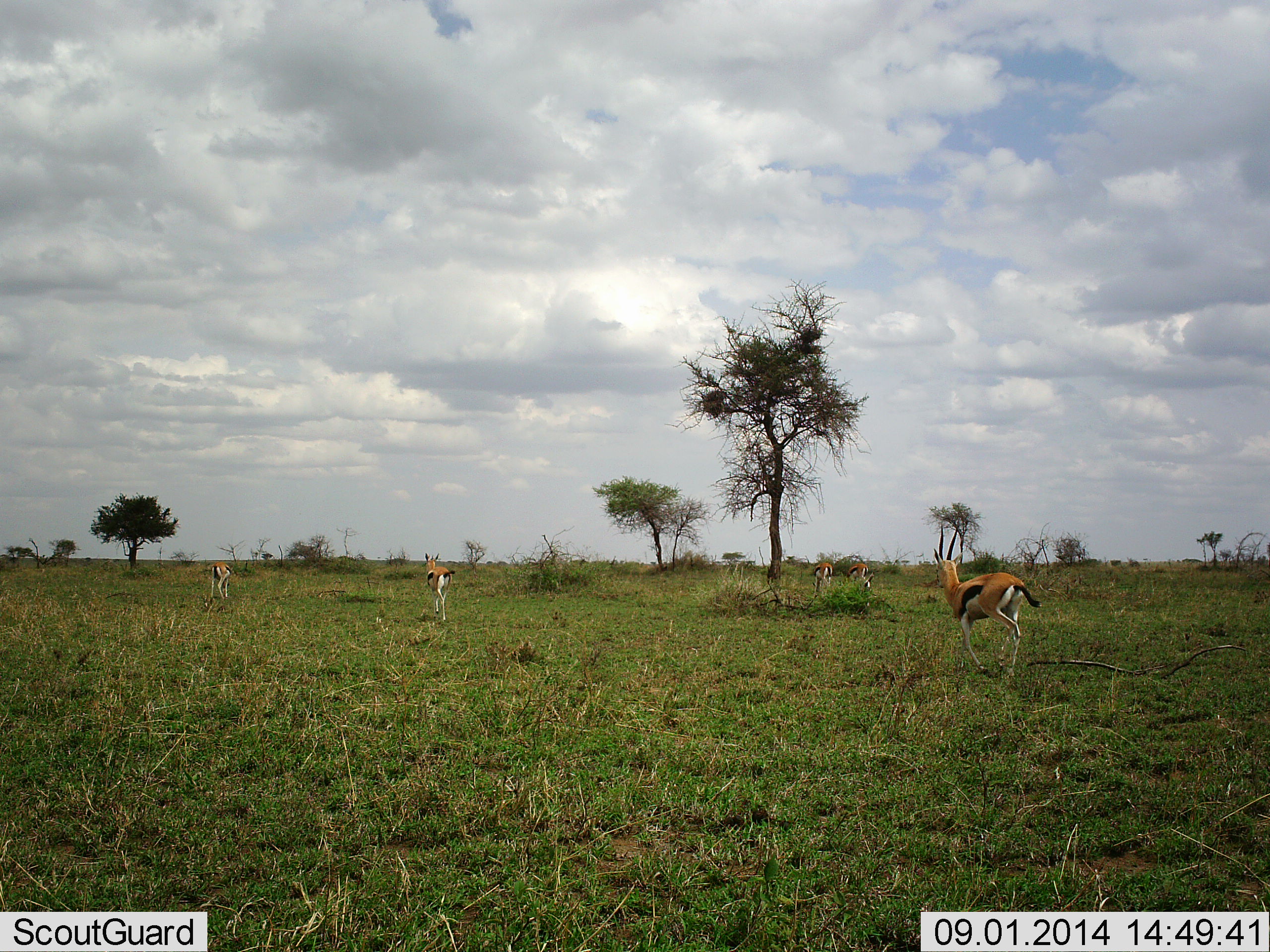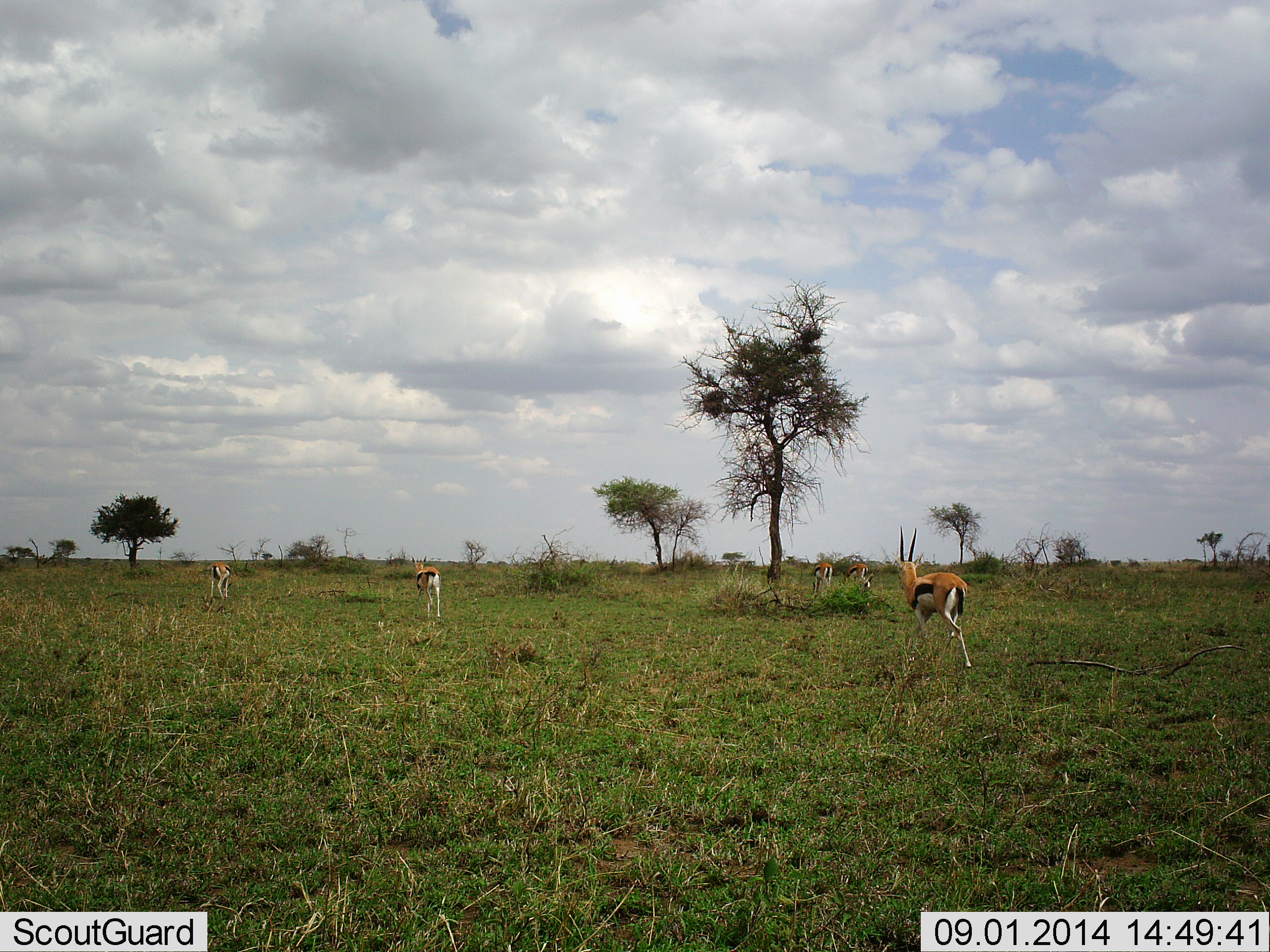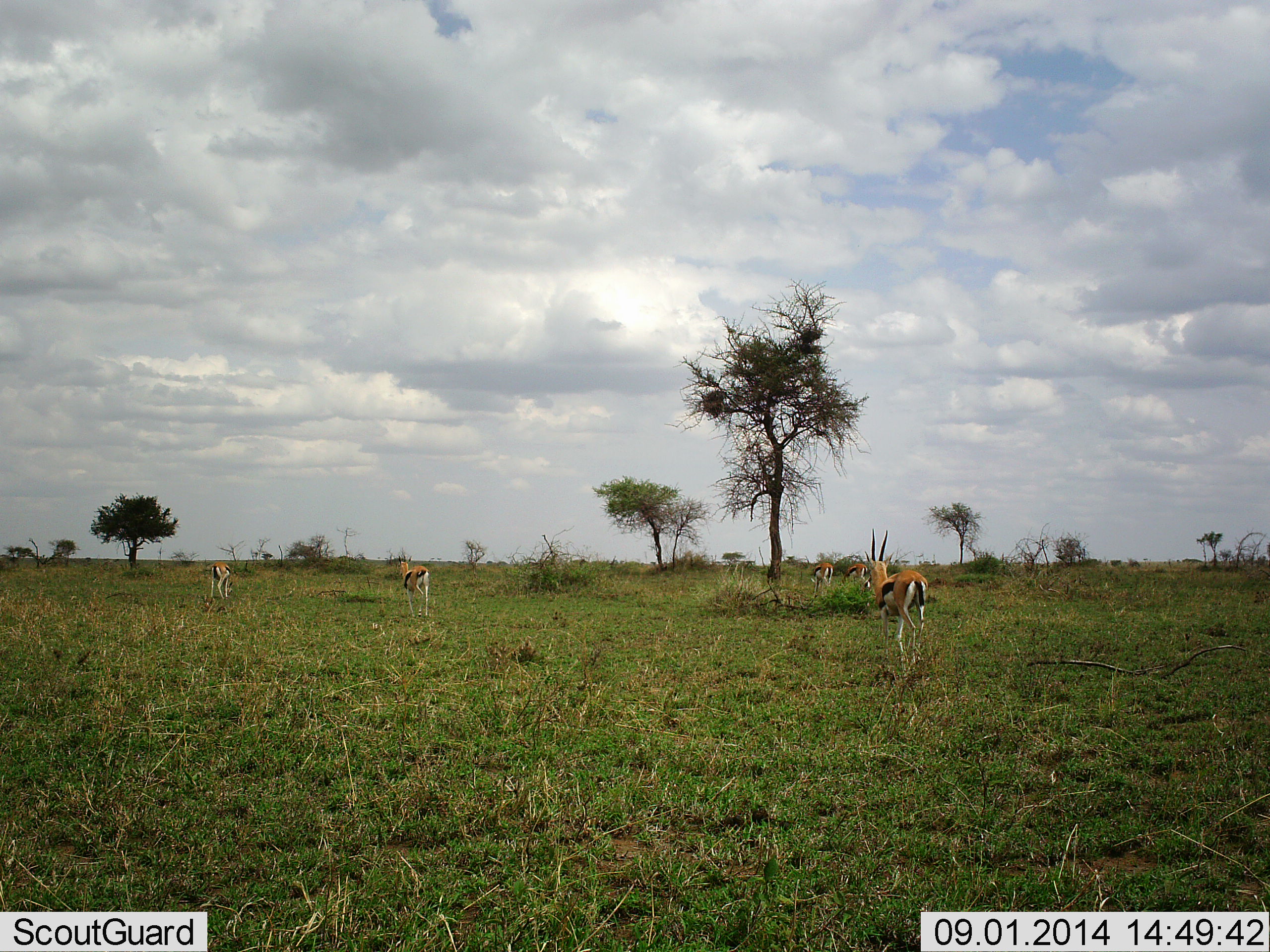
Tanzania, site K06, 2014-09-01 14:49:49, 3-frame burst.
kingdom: Animalia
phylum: Chordata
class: Mammalia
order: Artiodactyla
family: Bovidae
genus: Eudorcas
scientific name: Eudorcas thomsonii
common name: thomson's gazelle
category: gazellethomsons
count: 5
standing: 30%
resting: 0%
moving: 100%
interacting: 0%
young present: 0%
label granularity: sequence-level